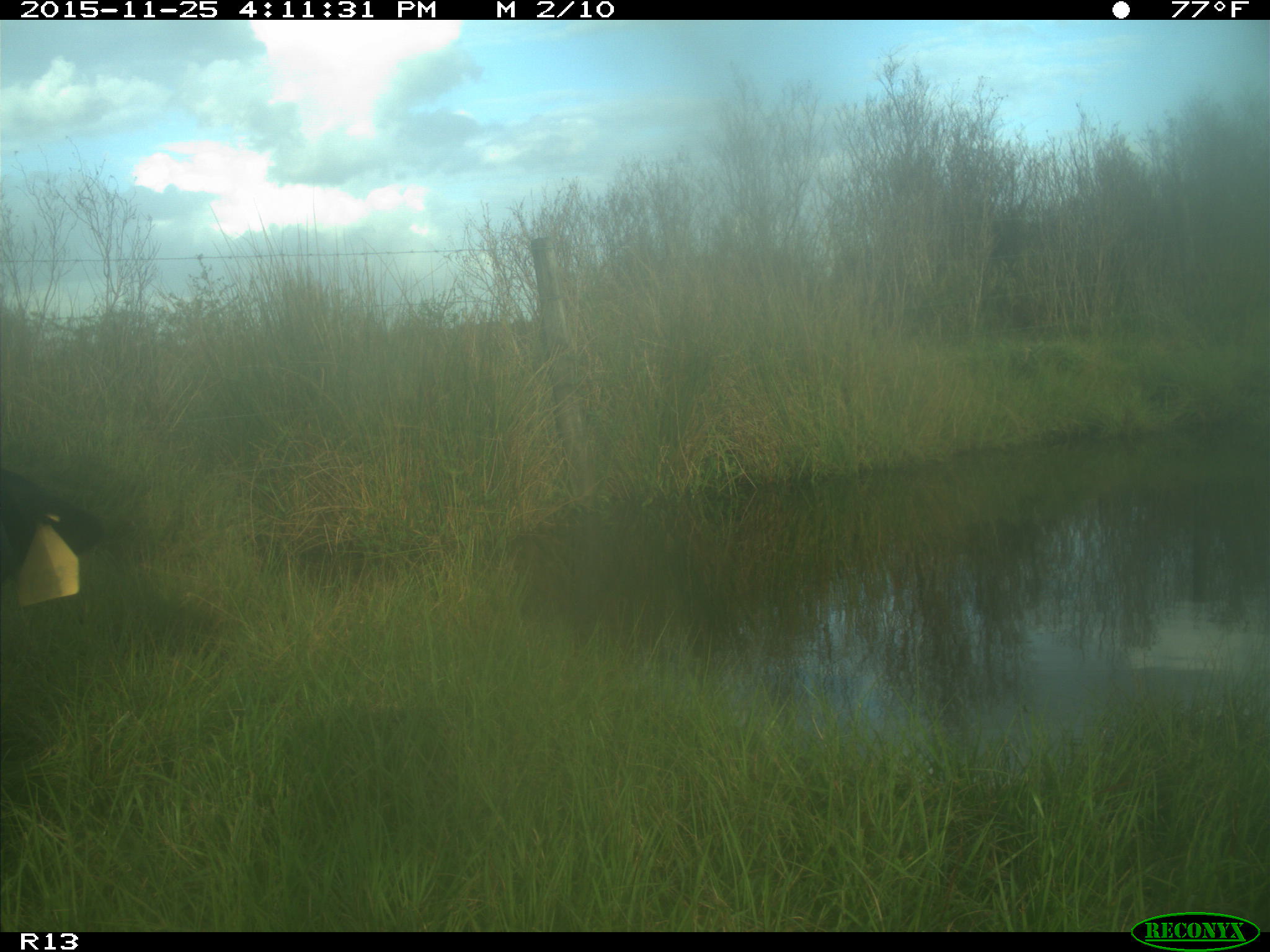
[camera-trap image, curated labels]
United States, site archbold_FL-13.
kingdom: Animalia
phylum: Chordata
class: Mammalia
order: Artiodactyla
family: Bovidae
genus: Bos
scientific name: Bos taurus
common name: domestic cow